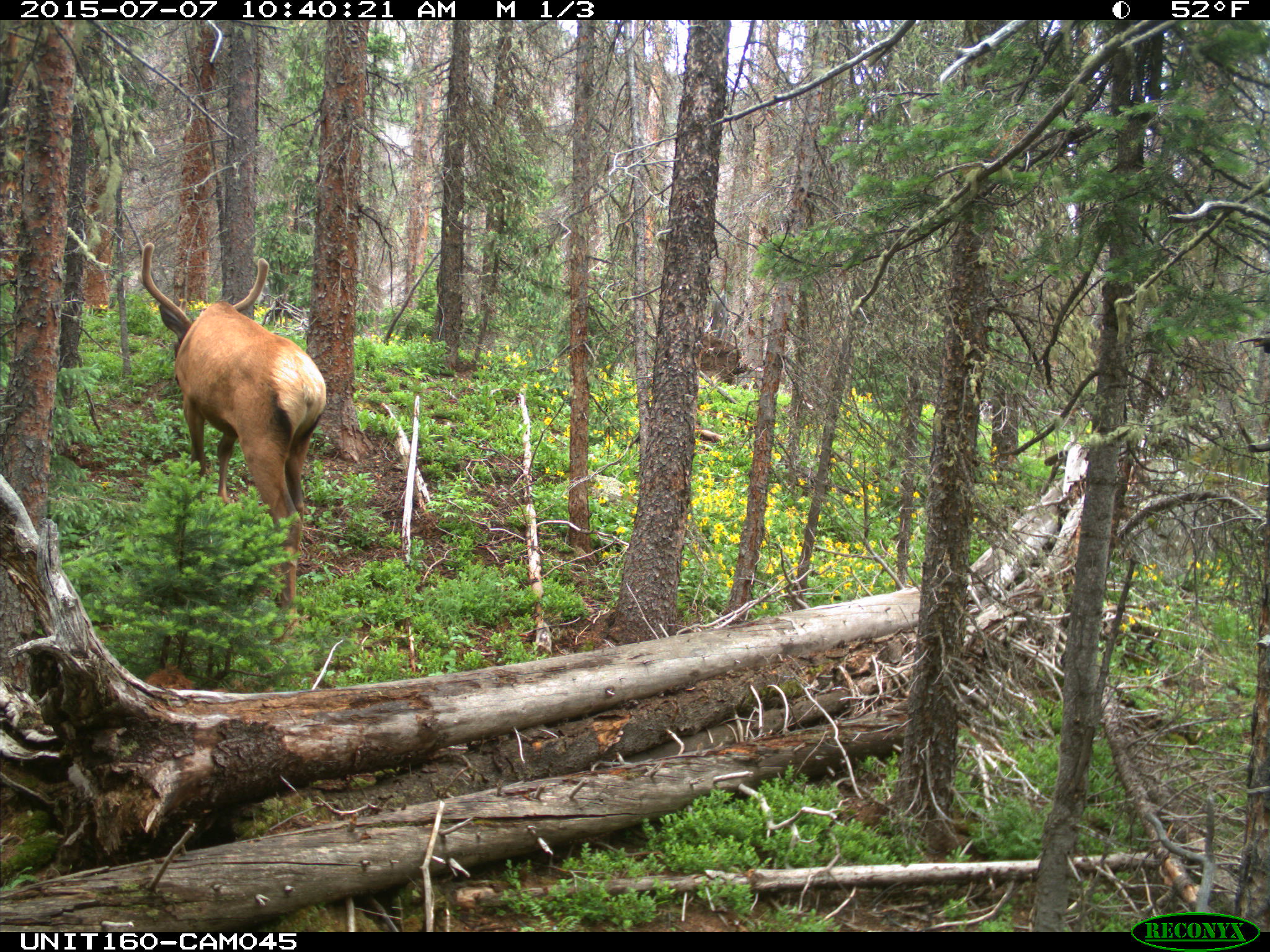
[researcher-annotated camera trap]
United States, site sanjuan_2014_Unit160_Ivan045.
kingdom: Animalia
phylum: Chordata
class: Mammalia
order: Artiodactyla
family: Cervidae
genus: Cervus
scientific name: Cervus elaphus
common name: red deer